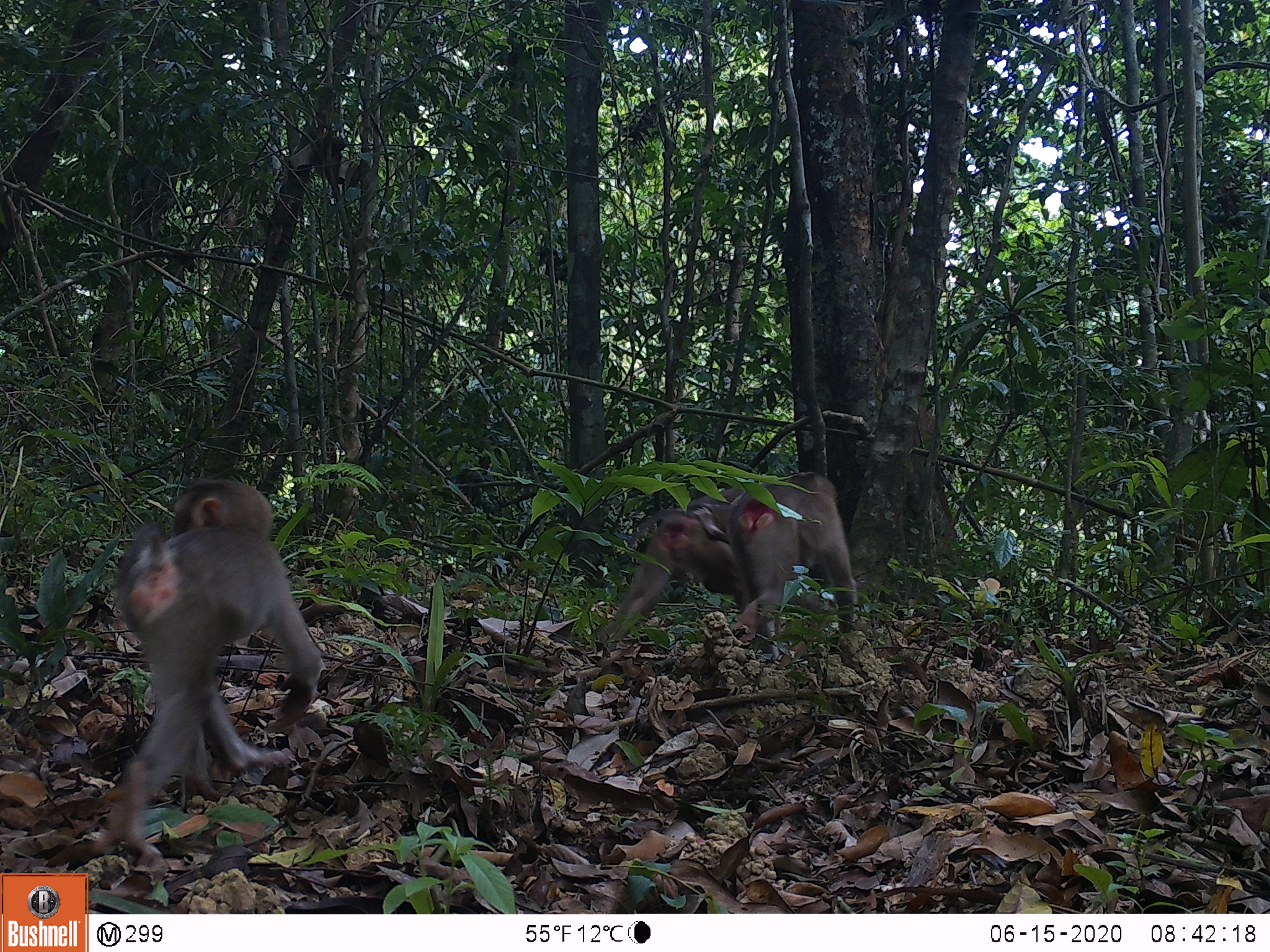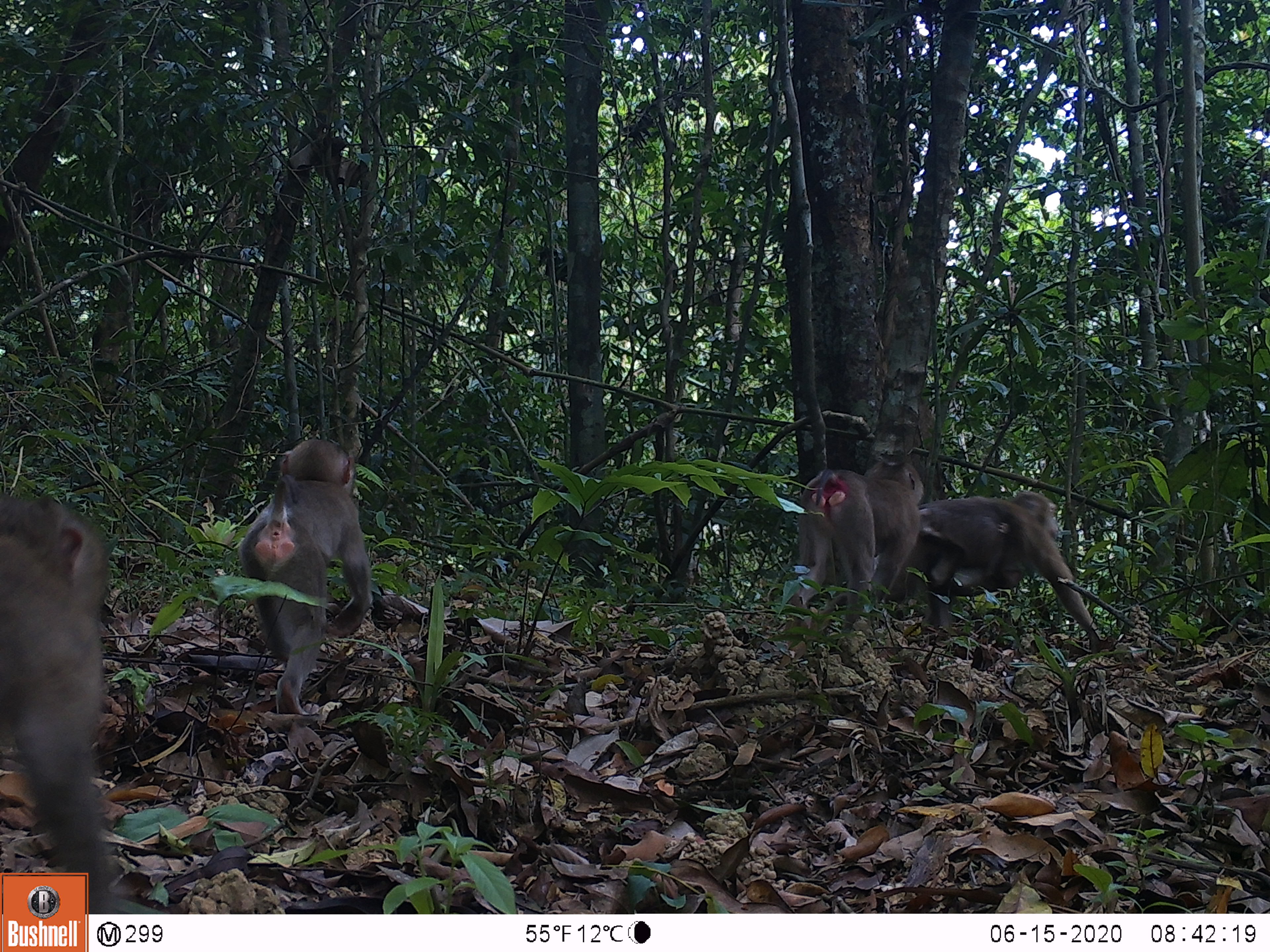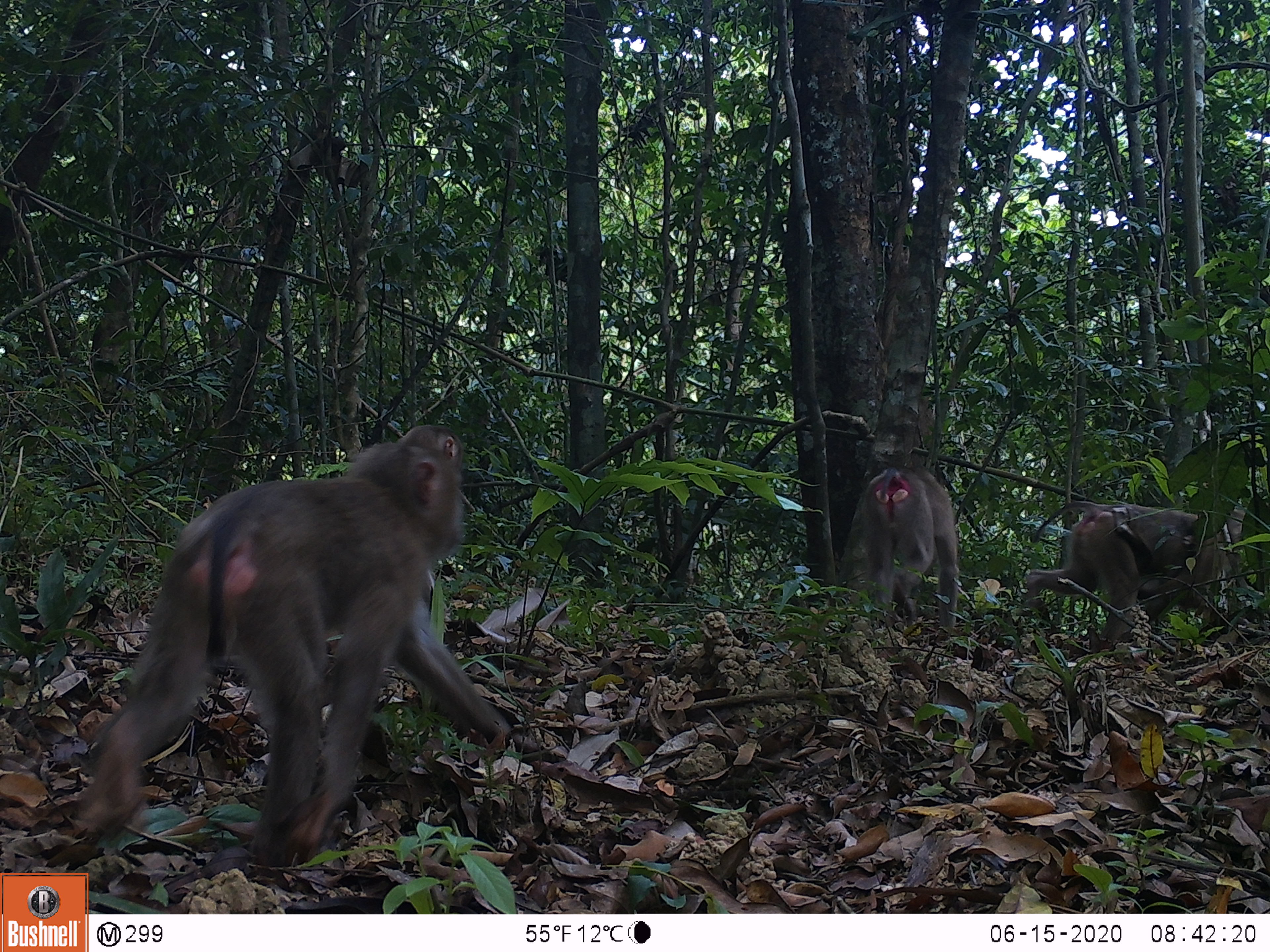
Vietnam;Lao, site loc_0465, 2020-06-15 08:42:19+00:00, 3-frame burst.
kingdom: Animalia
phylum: Chordata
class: Mammalia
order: Primates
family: Cercopithecidae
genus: Macaca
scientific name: Macaca nemestrina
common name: pig-tailed macaque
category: pig tailed macaque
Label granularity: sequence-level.